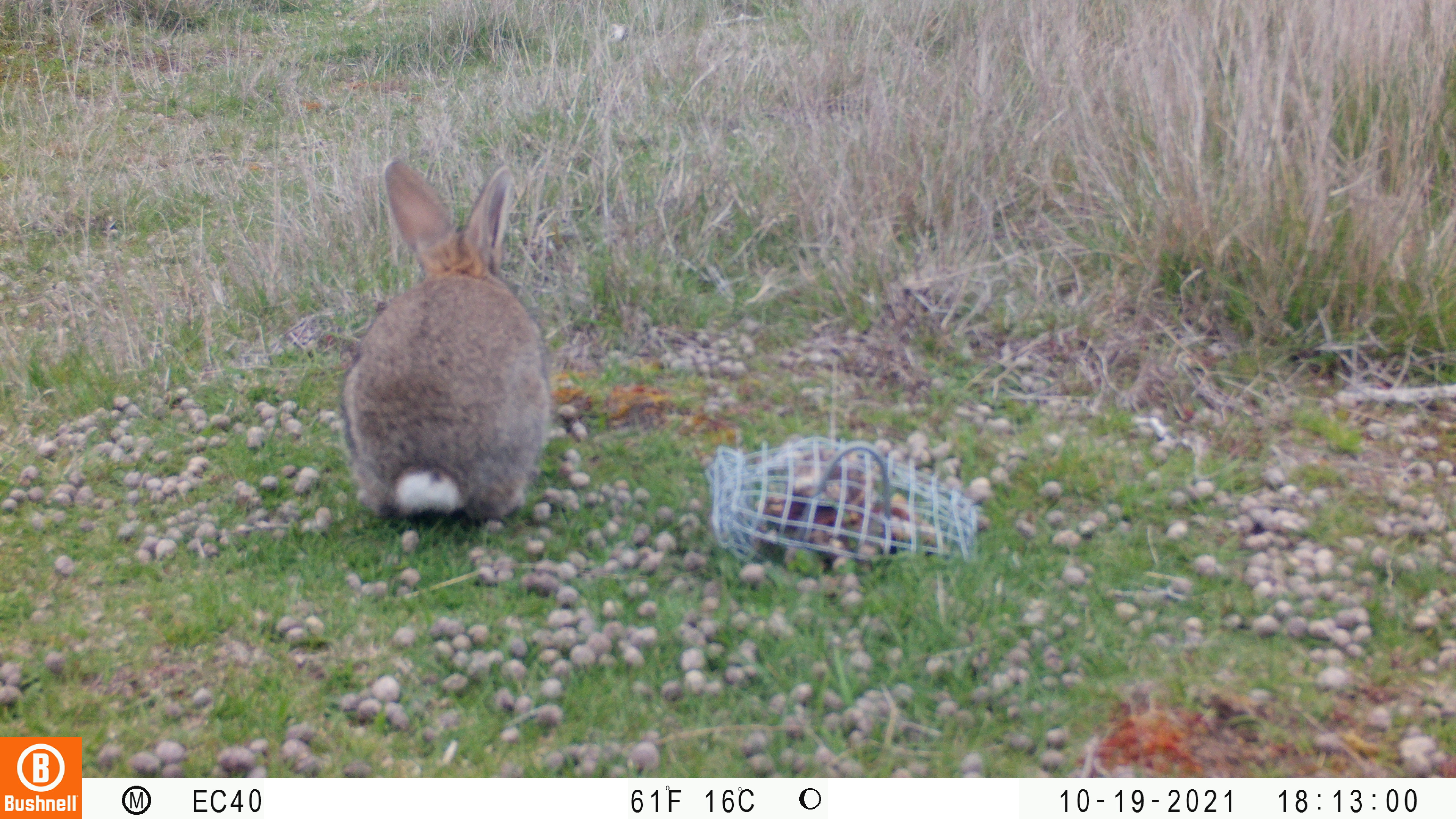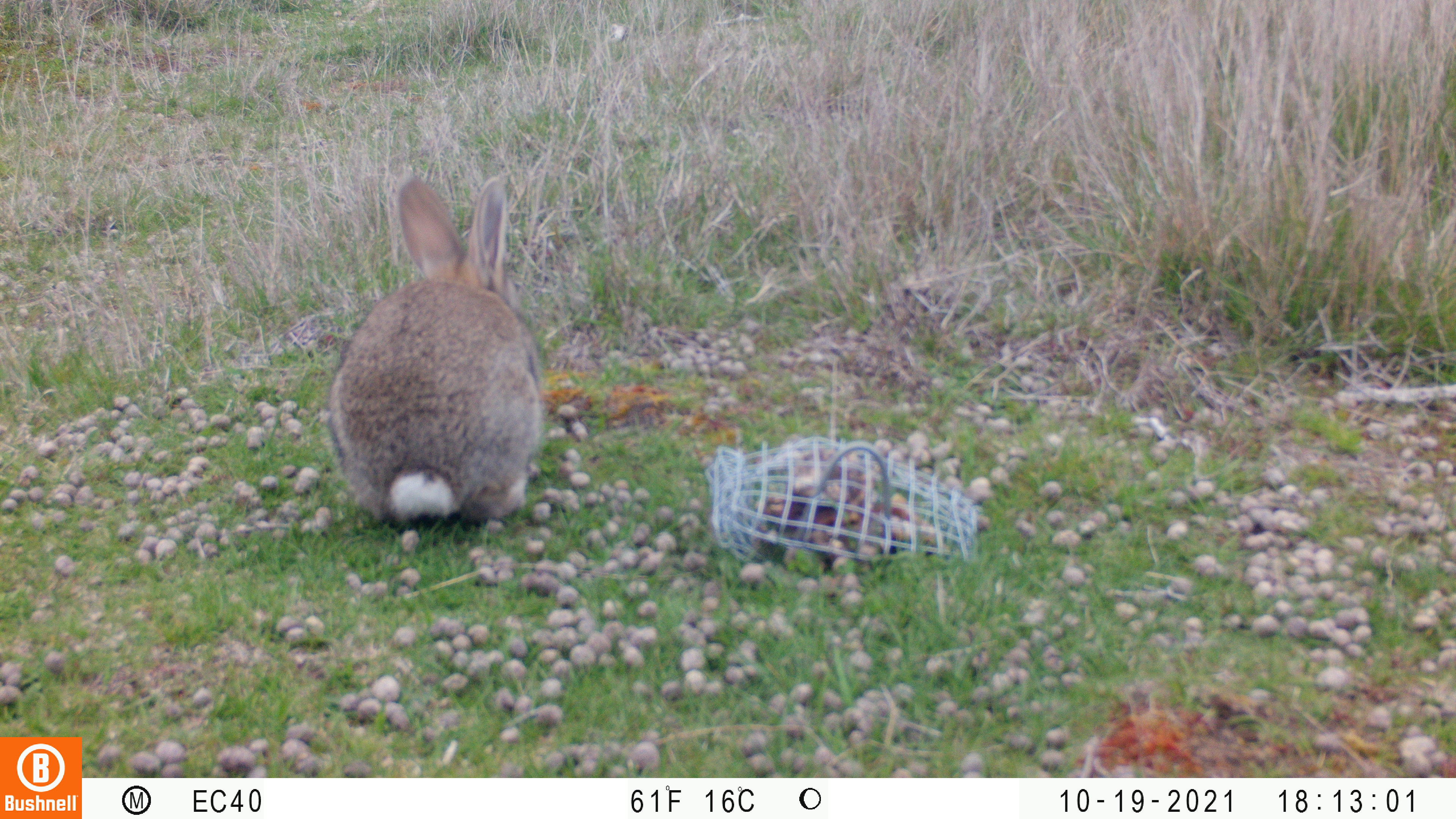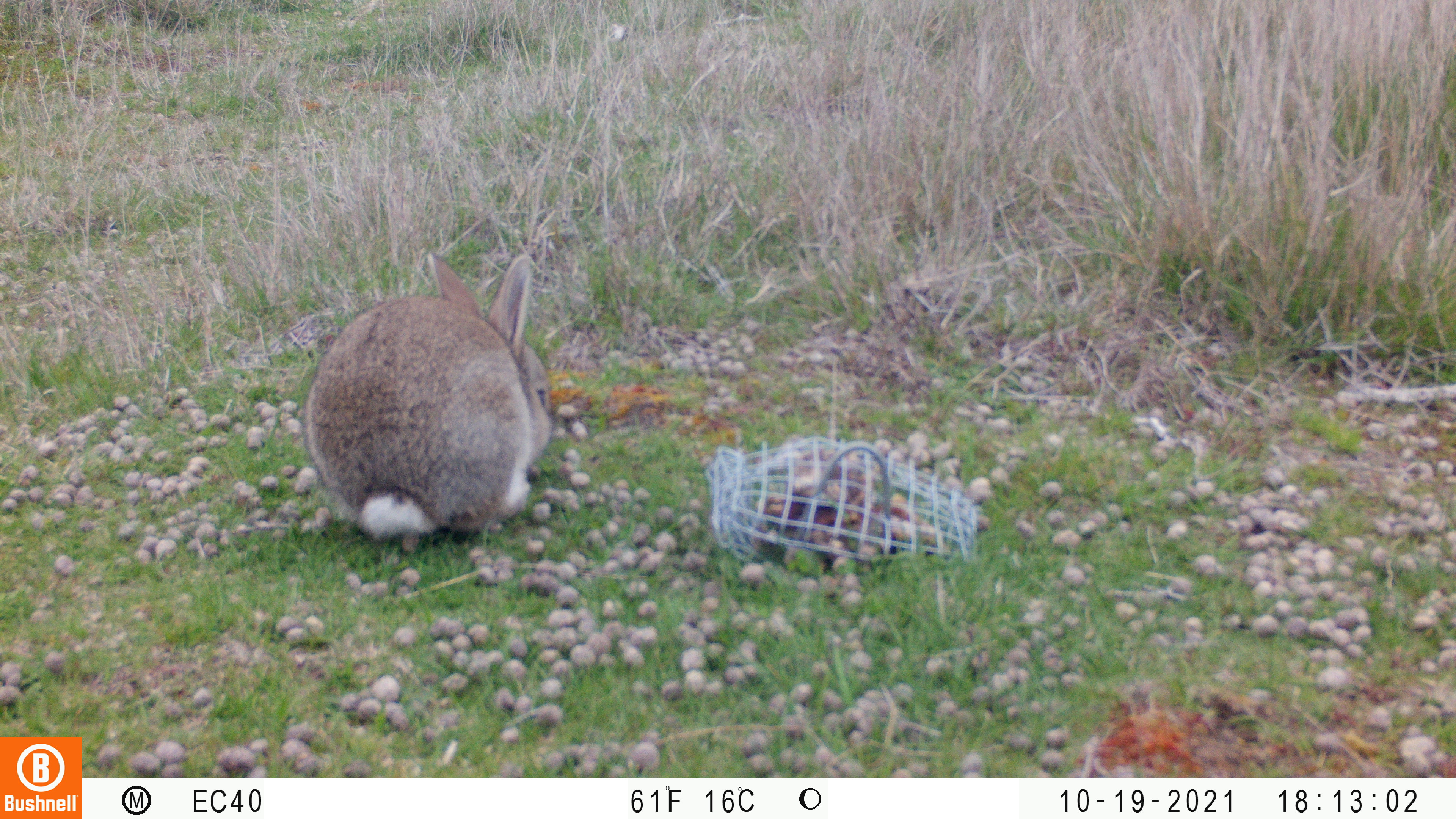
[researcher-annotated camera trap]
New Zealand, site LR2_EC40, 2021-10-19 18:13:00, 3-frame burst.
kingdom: Animalia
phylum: Chordata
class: Mammalia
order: Lagomorpha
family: Leporidae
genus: Oryctolagus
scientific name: Oryctolagus cuniculus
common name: european rabbit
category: rabbit